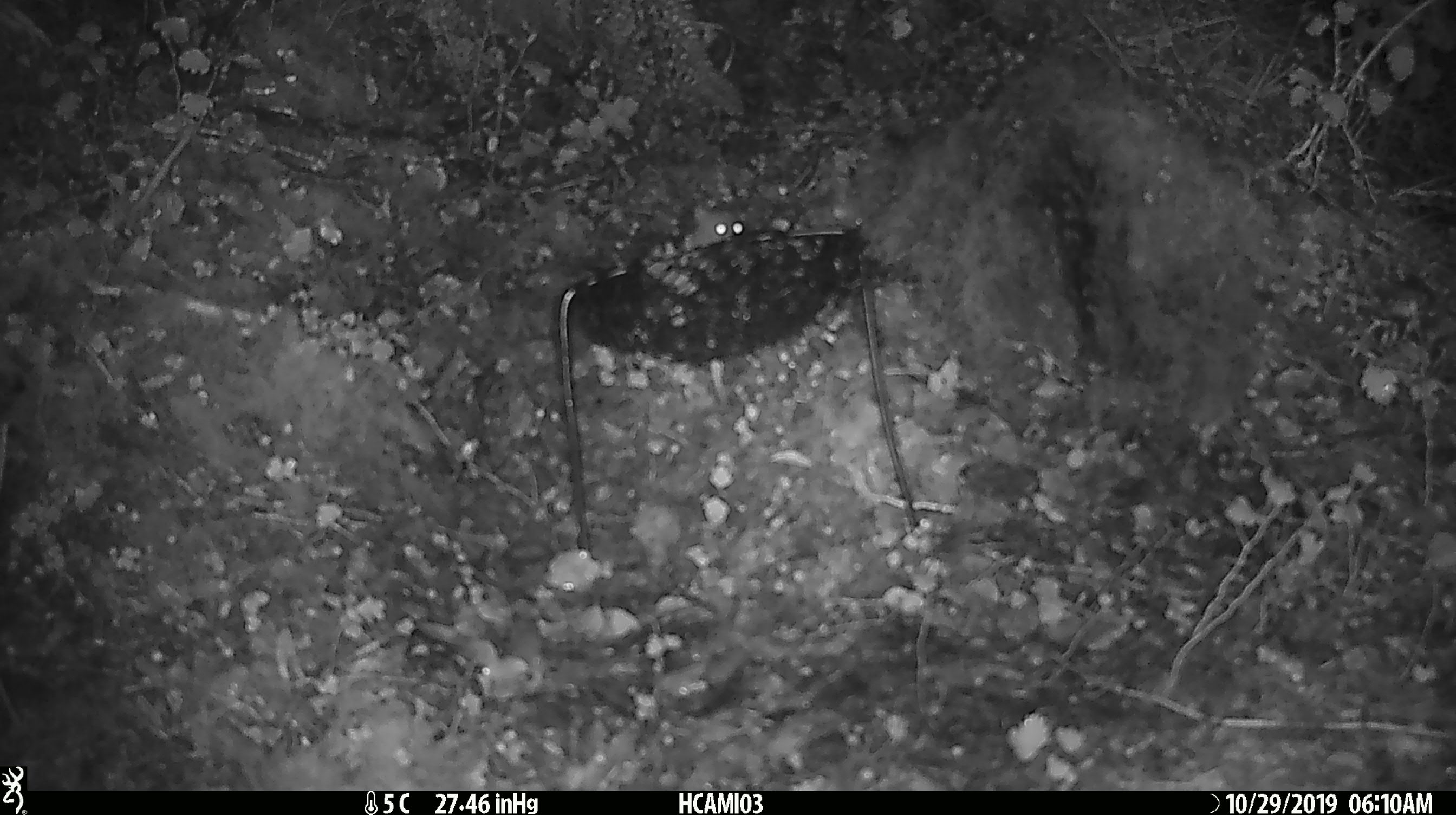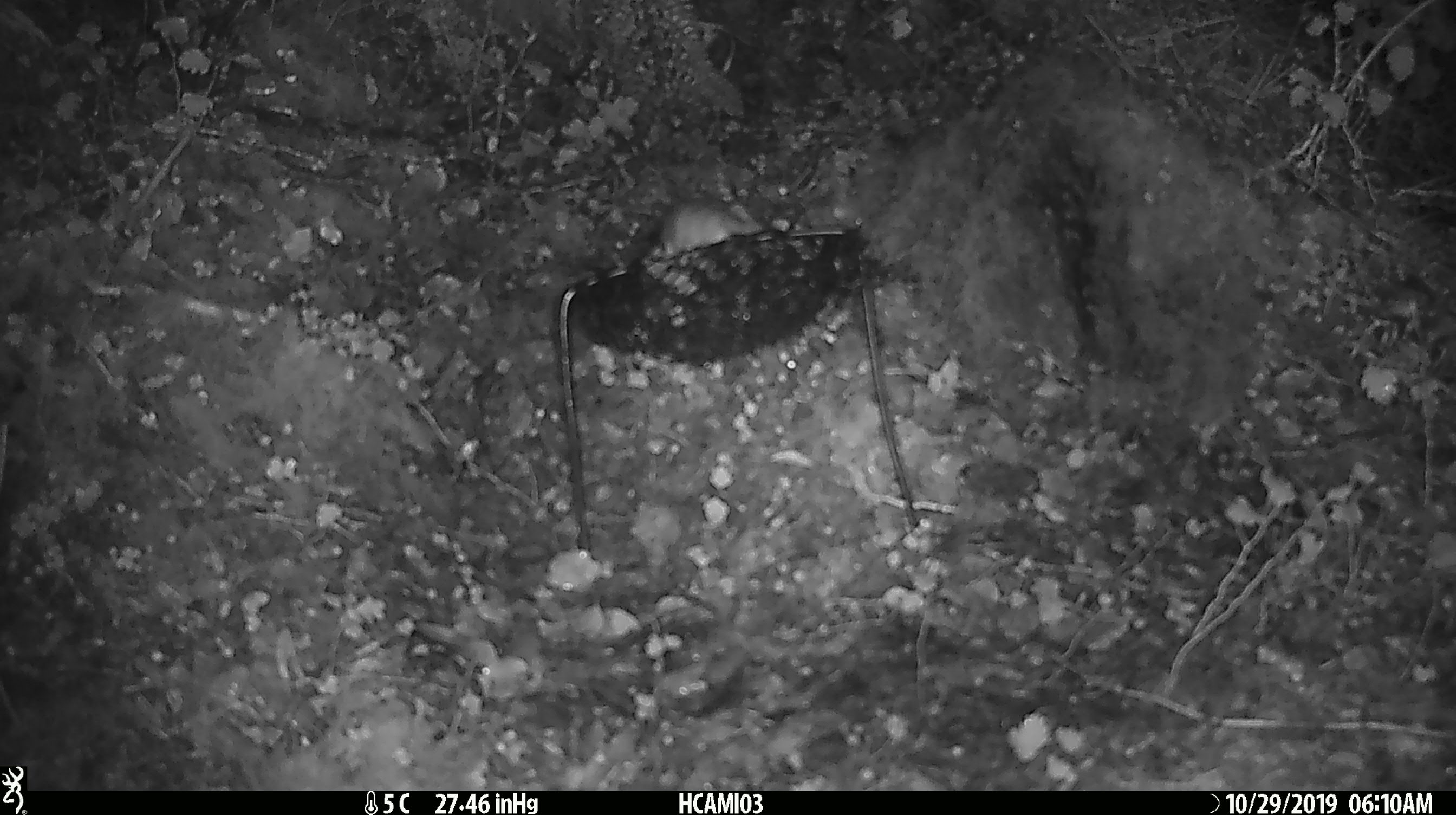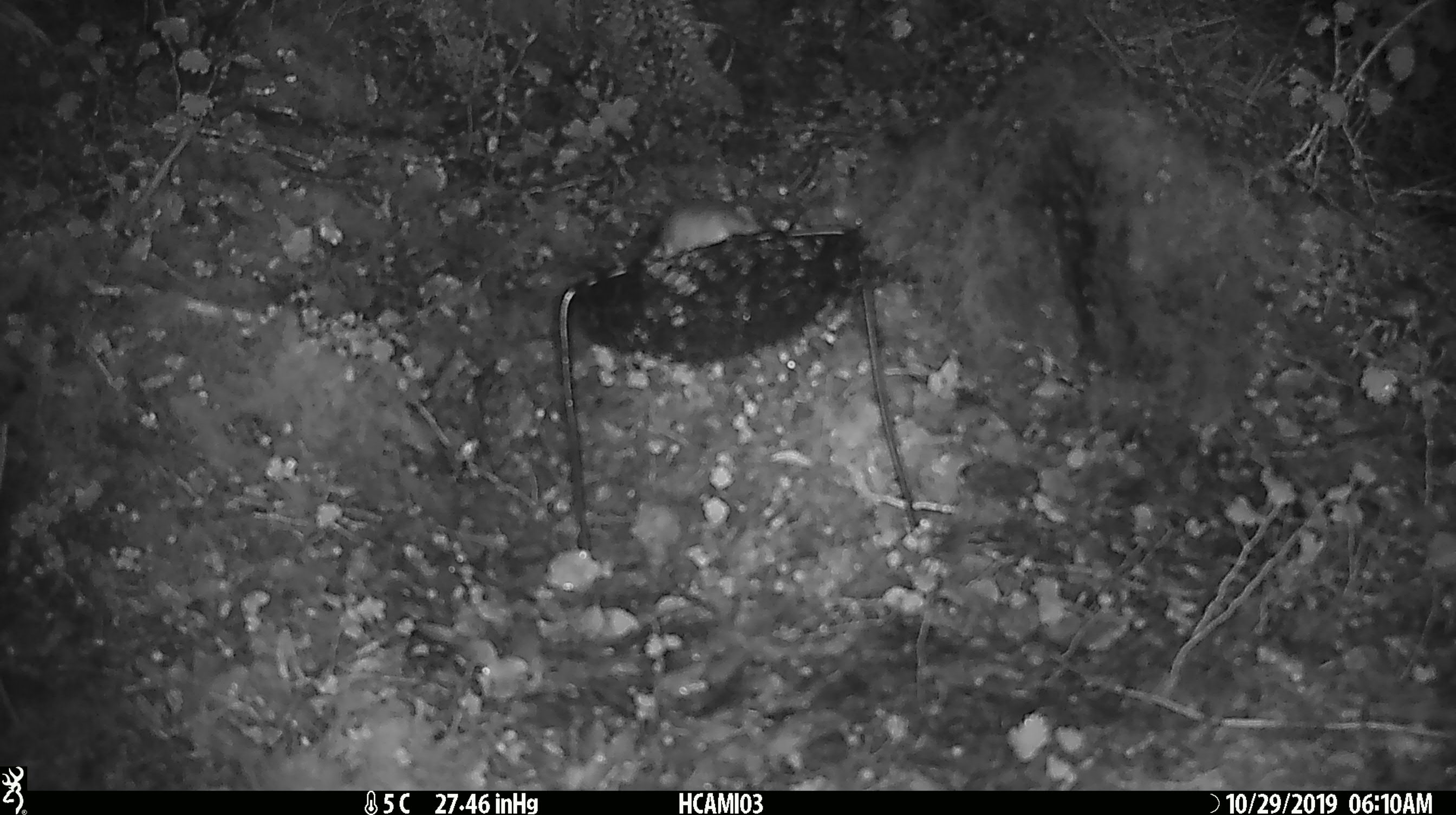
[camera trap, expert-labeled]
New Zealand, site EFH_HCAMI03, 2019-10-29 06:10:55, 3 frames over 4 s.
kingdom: Animalia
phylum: Chordata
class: Mammalia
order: Rodentia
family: Muridae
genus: Mus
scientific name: Mus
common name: mouse